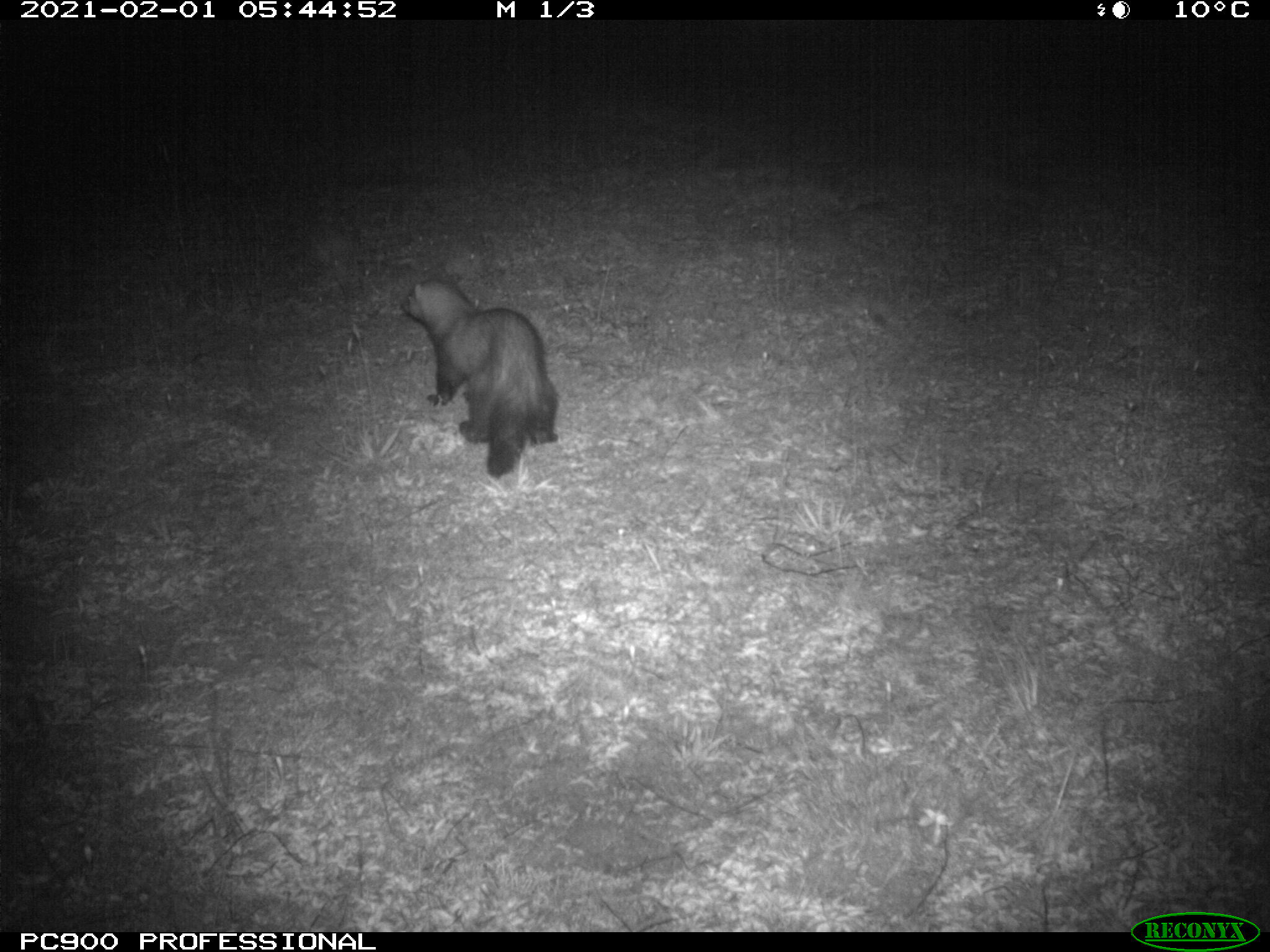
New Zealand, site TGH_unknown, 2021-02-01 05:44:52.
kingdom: Animalia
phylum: Chordata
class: Mammalia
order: Carnivora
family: Mustelidae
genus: Mustela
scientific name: Mustela furo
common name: ferret